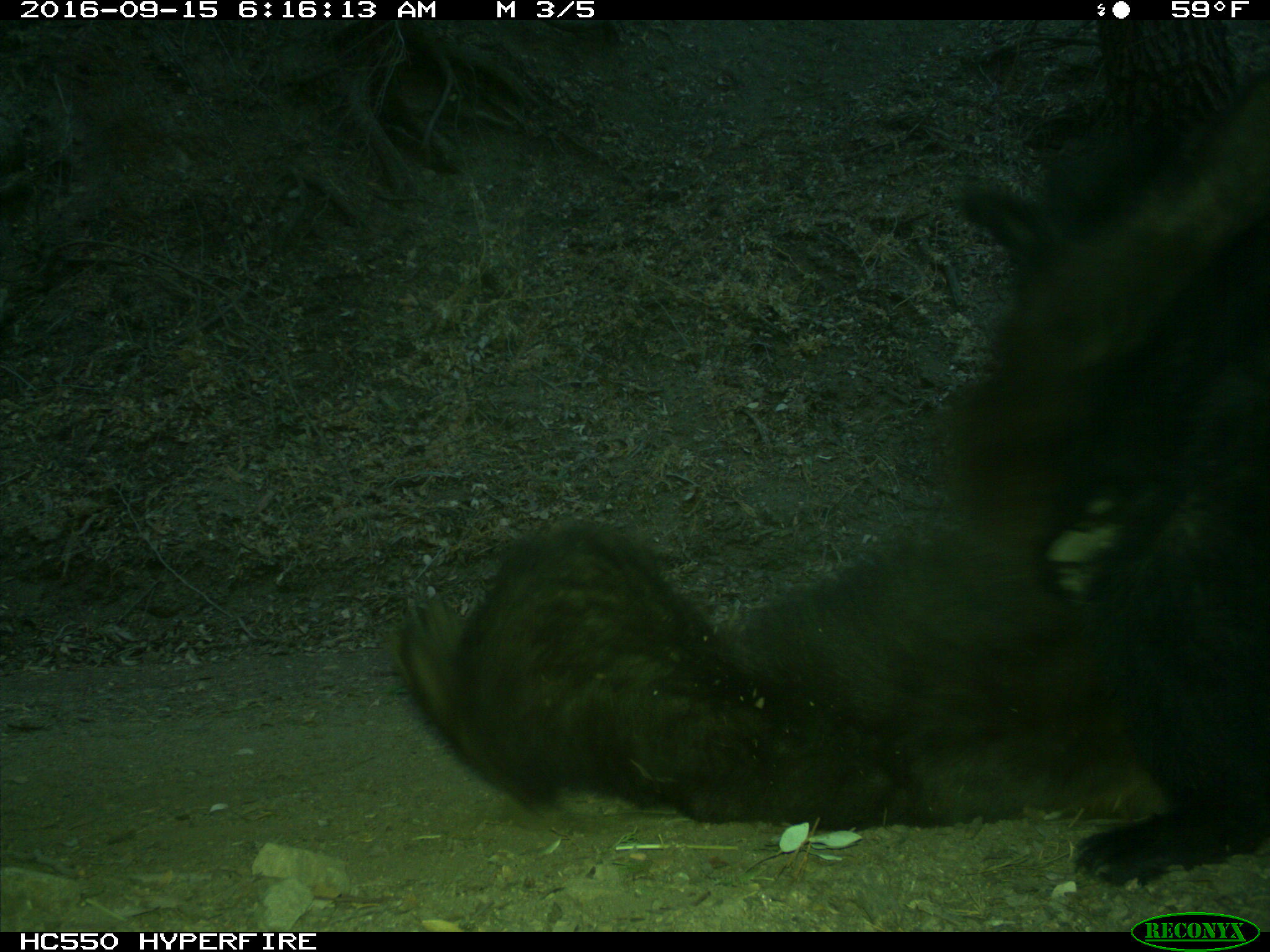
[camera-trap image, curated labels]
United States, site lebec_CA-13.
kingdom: Animalia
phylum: Chordata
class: Mammalia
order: Carnivora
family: Ursidae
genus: Ursus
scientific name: Ursus americanus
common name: american black bear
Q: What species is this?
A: Ursus americanus (american black bear).